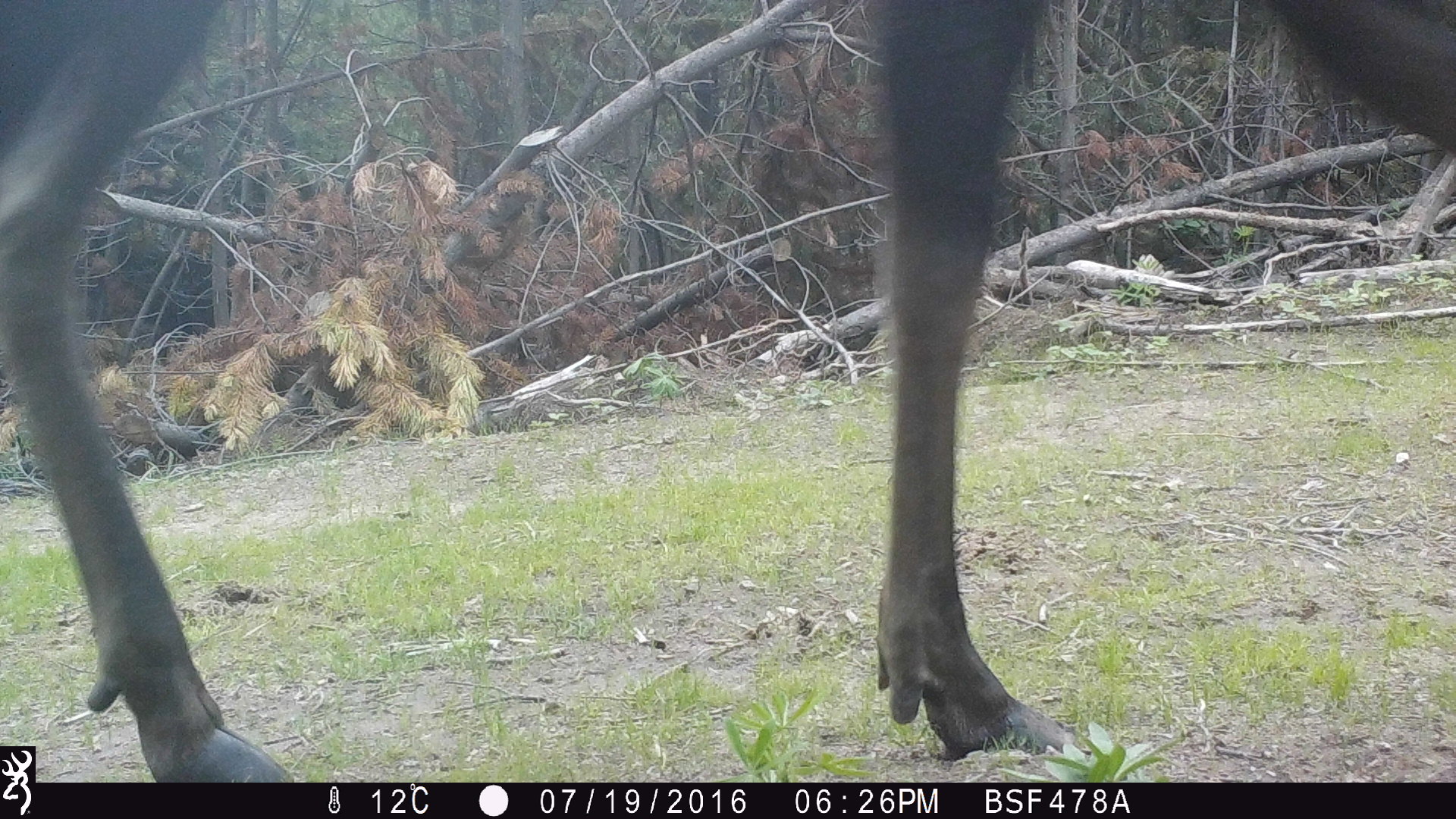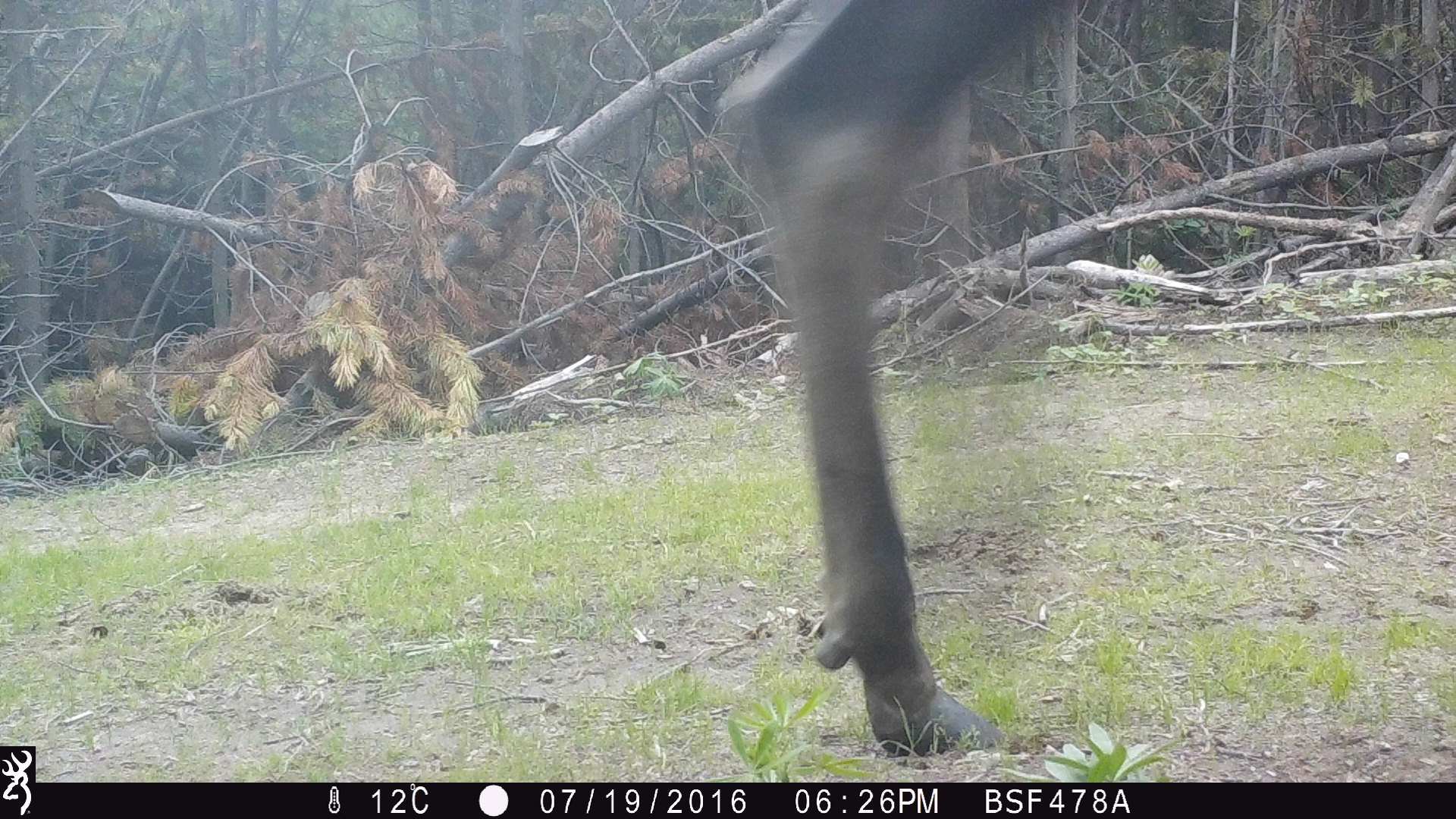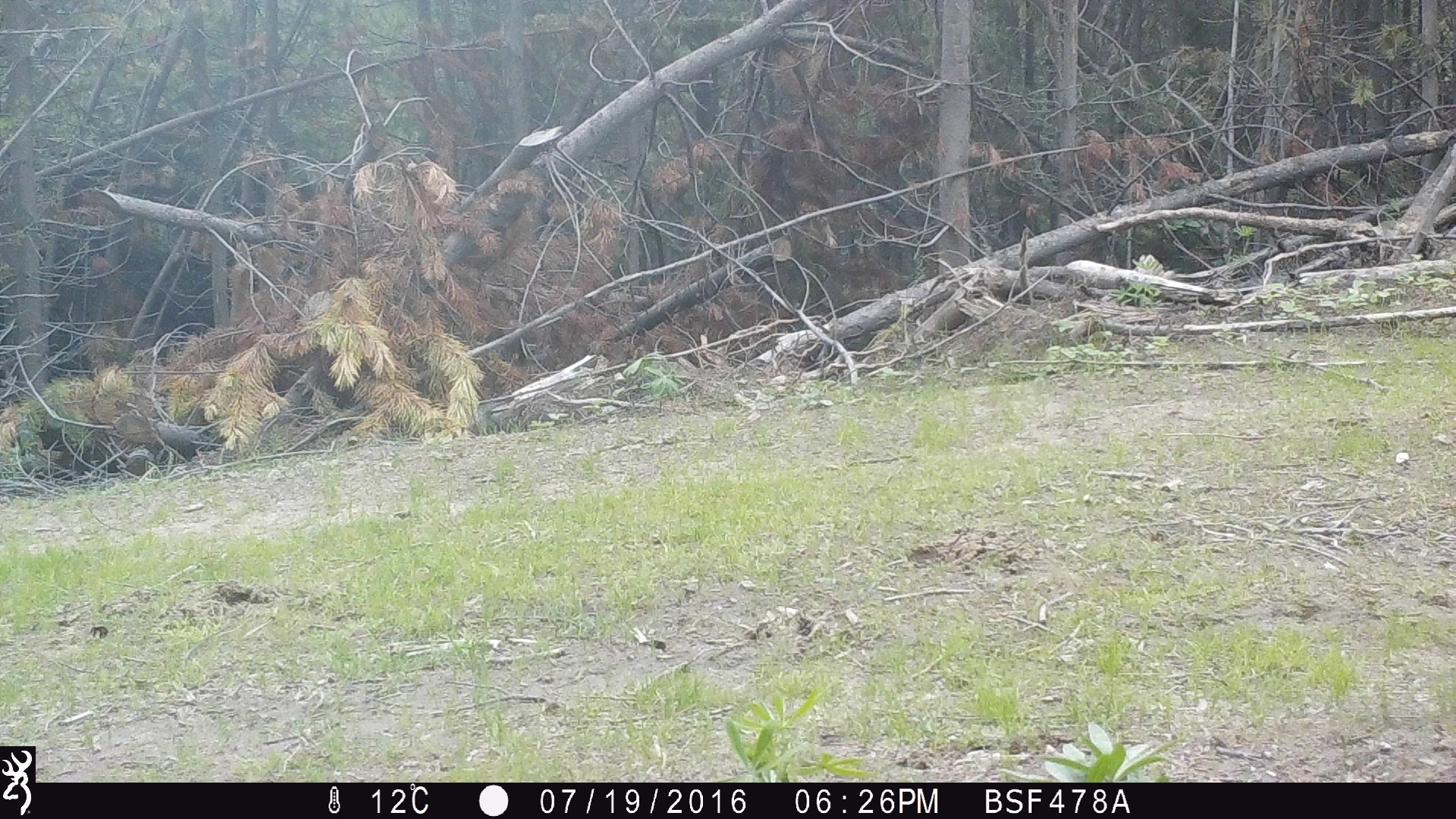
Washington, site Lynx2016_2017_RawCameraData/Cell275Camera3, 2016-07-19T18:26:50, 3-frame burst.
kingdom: Animalia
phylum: Chordata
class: Mammalia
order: Artiodactyla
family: Cervidae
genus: Alces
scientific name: Alces alces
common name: moose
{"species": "Alces alces (moose)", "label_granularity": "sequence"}